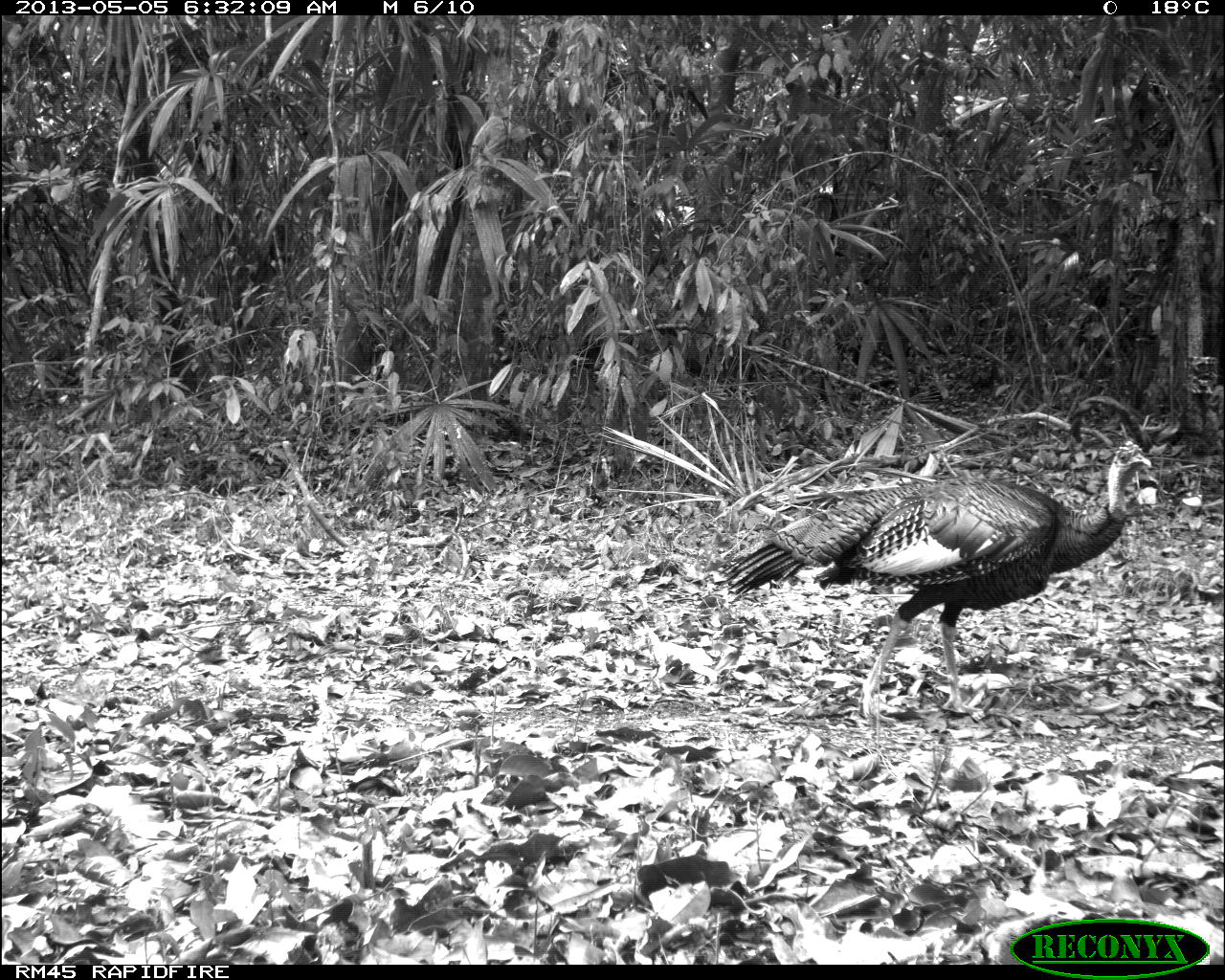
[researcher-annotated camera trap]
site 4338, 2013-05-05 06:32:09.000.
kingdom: Animalia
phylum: Chordata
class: Aves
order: Galliformes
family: Phasianidae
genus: Meleagris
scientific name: Meleagris ocellata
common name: ocellated turkey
Meleagris ocellata (ocellated turkey), count 1, sex male.